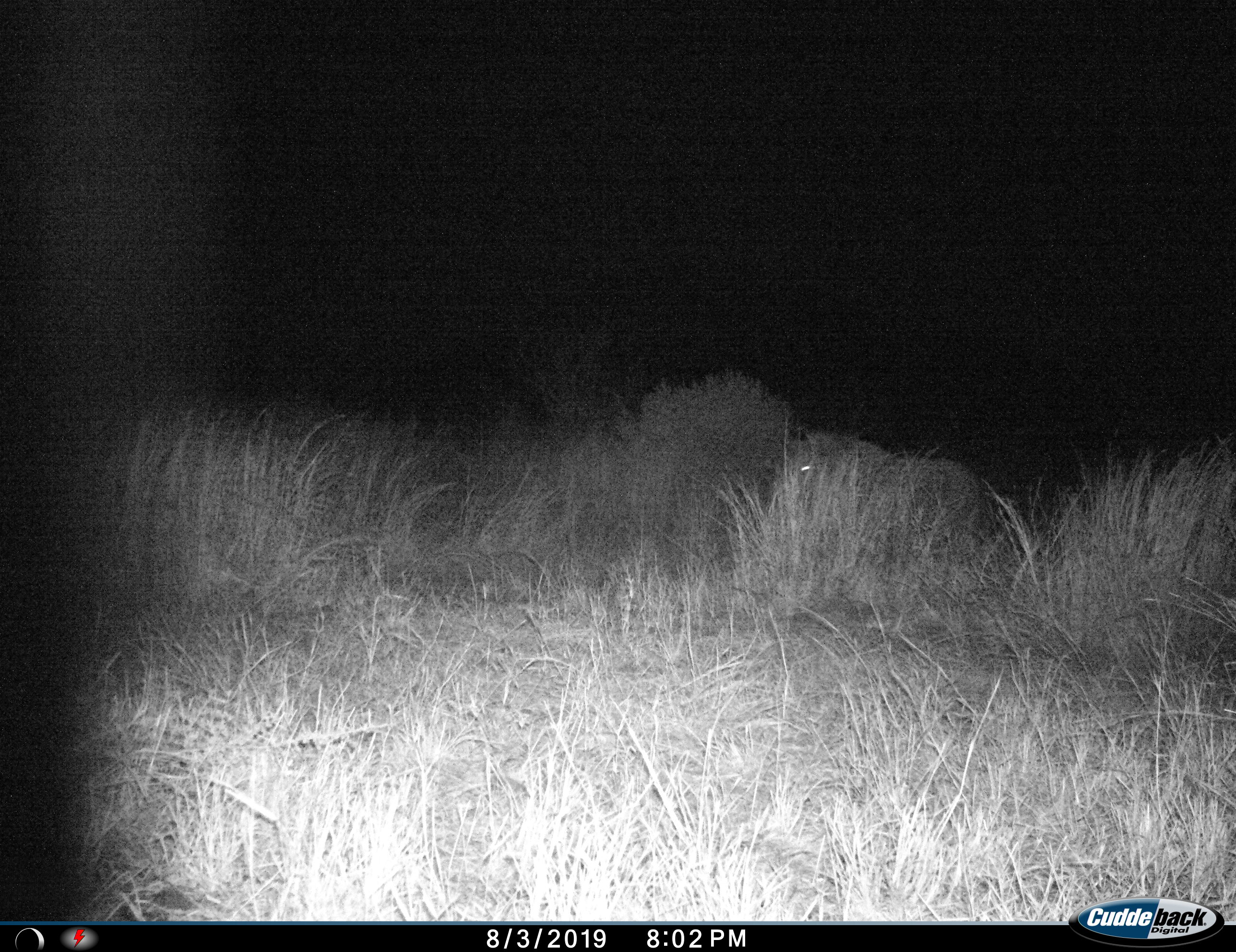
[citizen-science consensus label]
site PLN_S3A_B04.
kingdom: Animalia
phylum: Chordata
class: Mammalia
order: Carnivora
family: Felidae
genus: Panthera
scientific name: Panthera leo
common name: lion male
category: lionmale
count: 1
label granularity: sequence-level